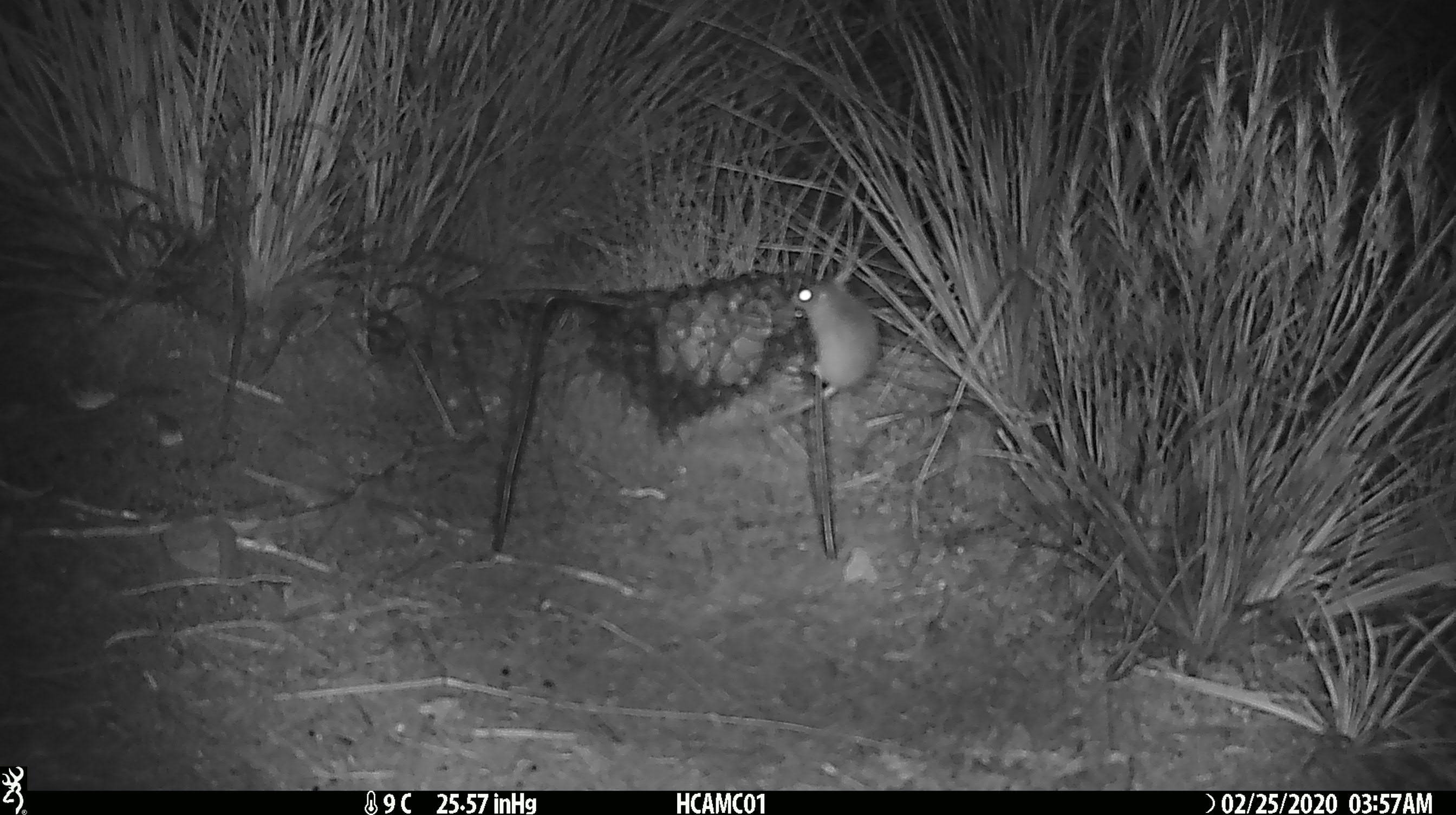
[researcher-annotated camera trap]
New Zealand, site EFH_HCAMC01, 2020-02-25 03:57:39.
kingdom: Animalia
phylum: Chordata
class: Mammalia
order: Rodentia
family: Muridae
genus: Mus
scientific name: Mus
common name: mouse